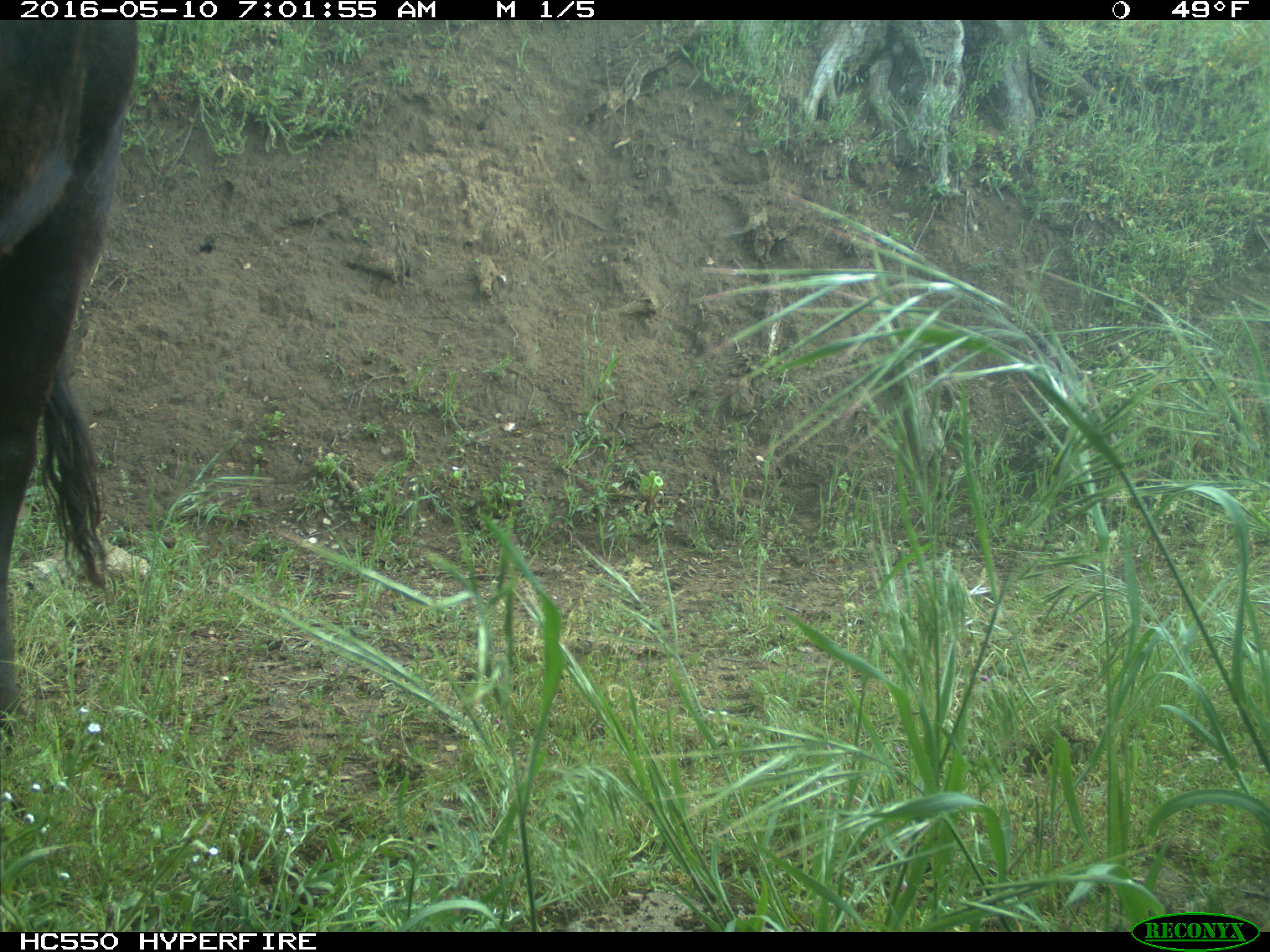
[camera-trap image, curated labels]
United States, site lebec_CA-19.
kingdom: Animalia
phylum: Chordata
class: Mammalia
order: Artiodactyla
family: Bovidae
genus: Bos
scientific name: Bos taurus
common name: domestic cow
Bos taurus (domestic cow).